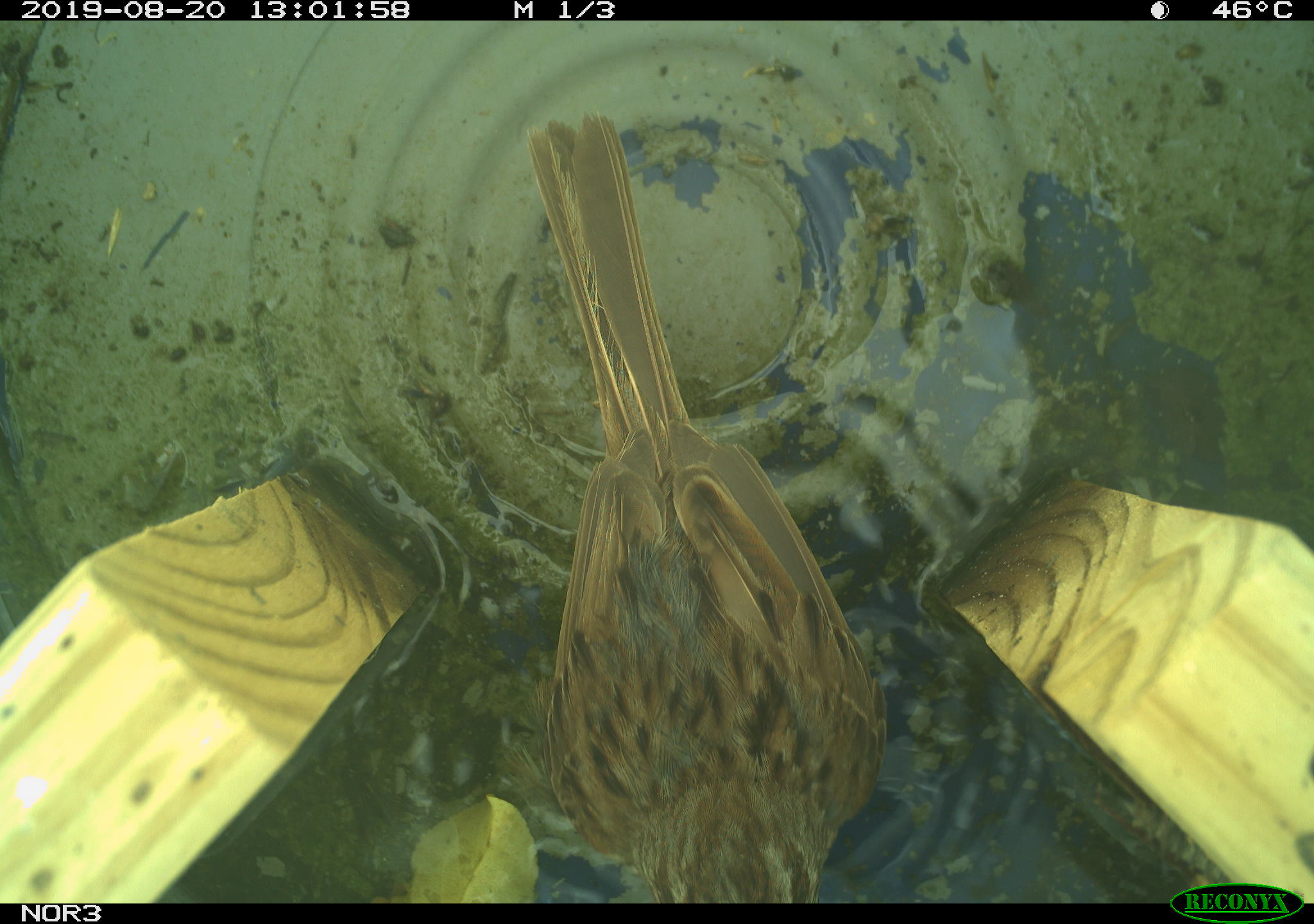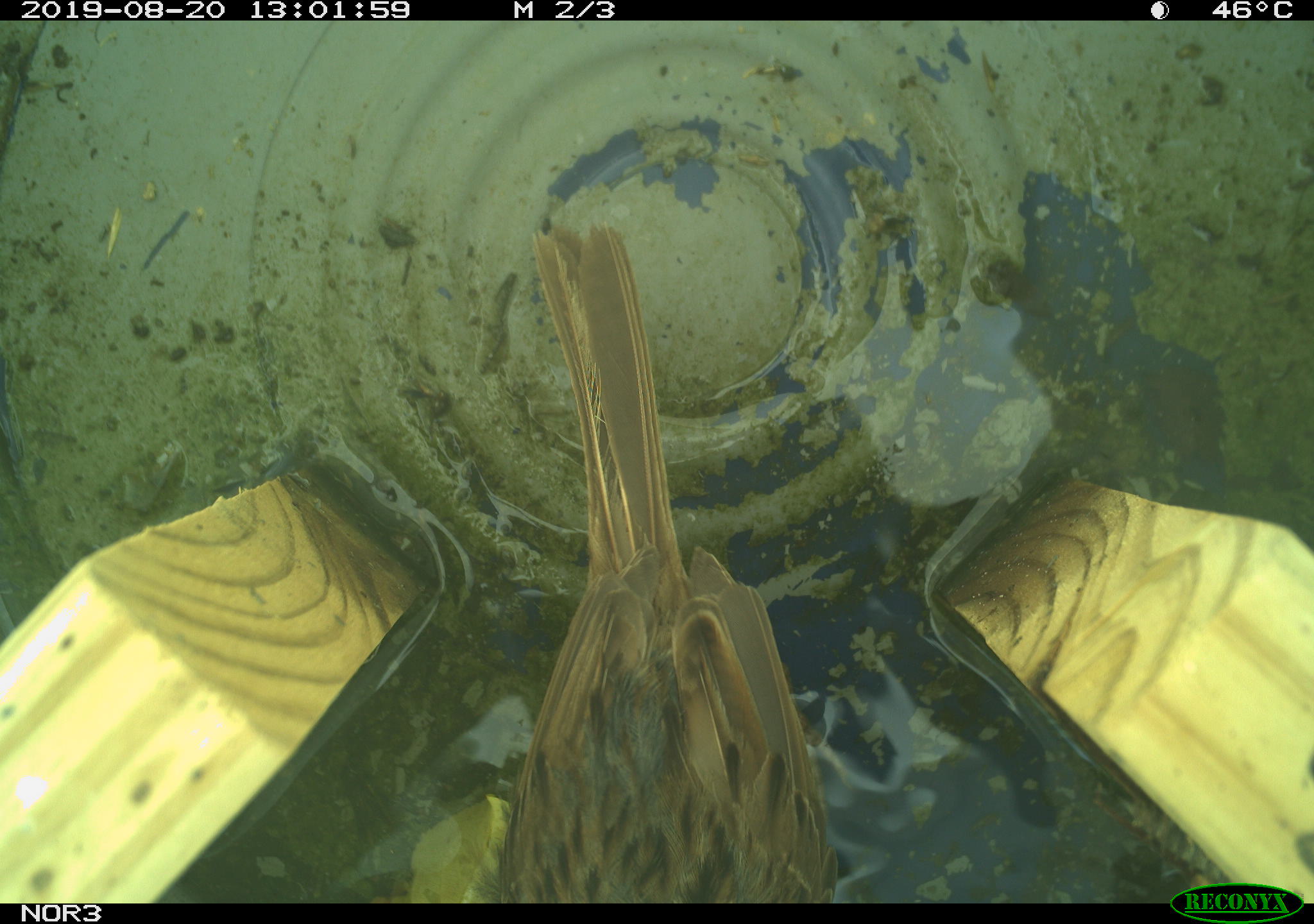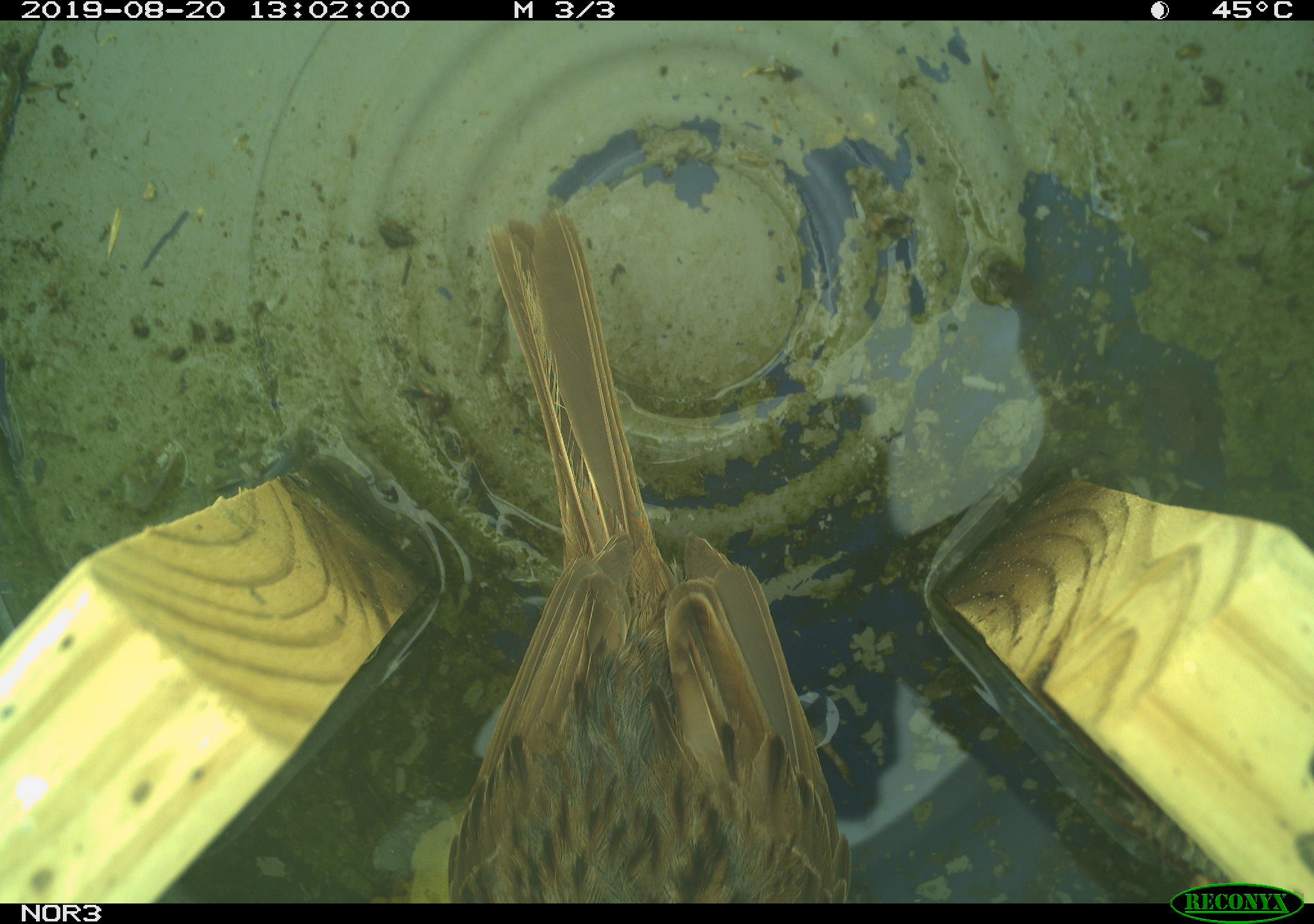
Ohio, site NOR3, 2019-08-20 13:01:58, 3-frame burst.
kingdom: Animalia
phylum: Chordata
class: Aves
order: Passeriformes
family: Passerellidae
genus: Melospiza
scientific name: Melospiza melodia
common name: song sparrow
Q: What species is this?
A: Song sparrow (Melospiza melodia).